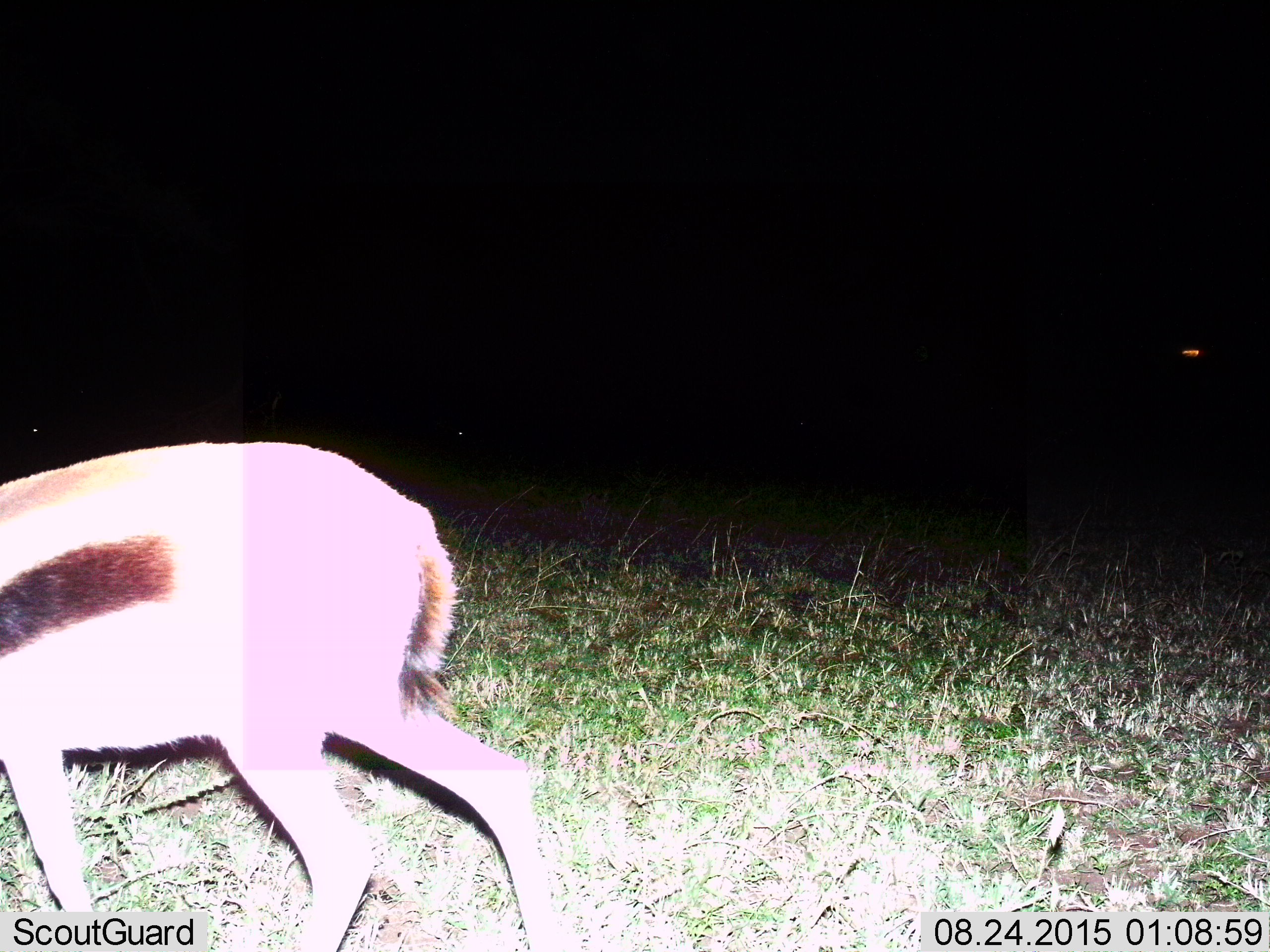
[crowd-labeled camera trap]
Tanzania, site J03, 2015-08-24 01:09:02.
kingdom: Animalia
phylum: Chordata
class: Mammalia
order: Artiodactyla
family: Bovidae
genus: Eudorcas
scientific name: Eudorcas thomsonii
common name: thomson's gazelle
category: gazellethomsons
Gazellethomsons (thomson's gazelle) (Eudorcas thomsonii), count 1. Behavior (volunteer vote fractions): standing 22%, resting 0%, moving 78%, interacting 0%. Young present (vote fraction): 0%. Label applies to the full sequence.